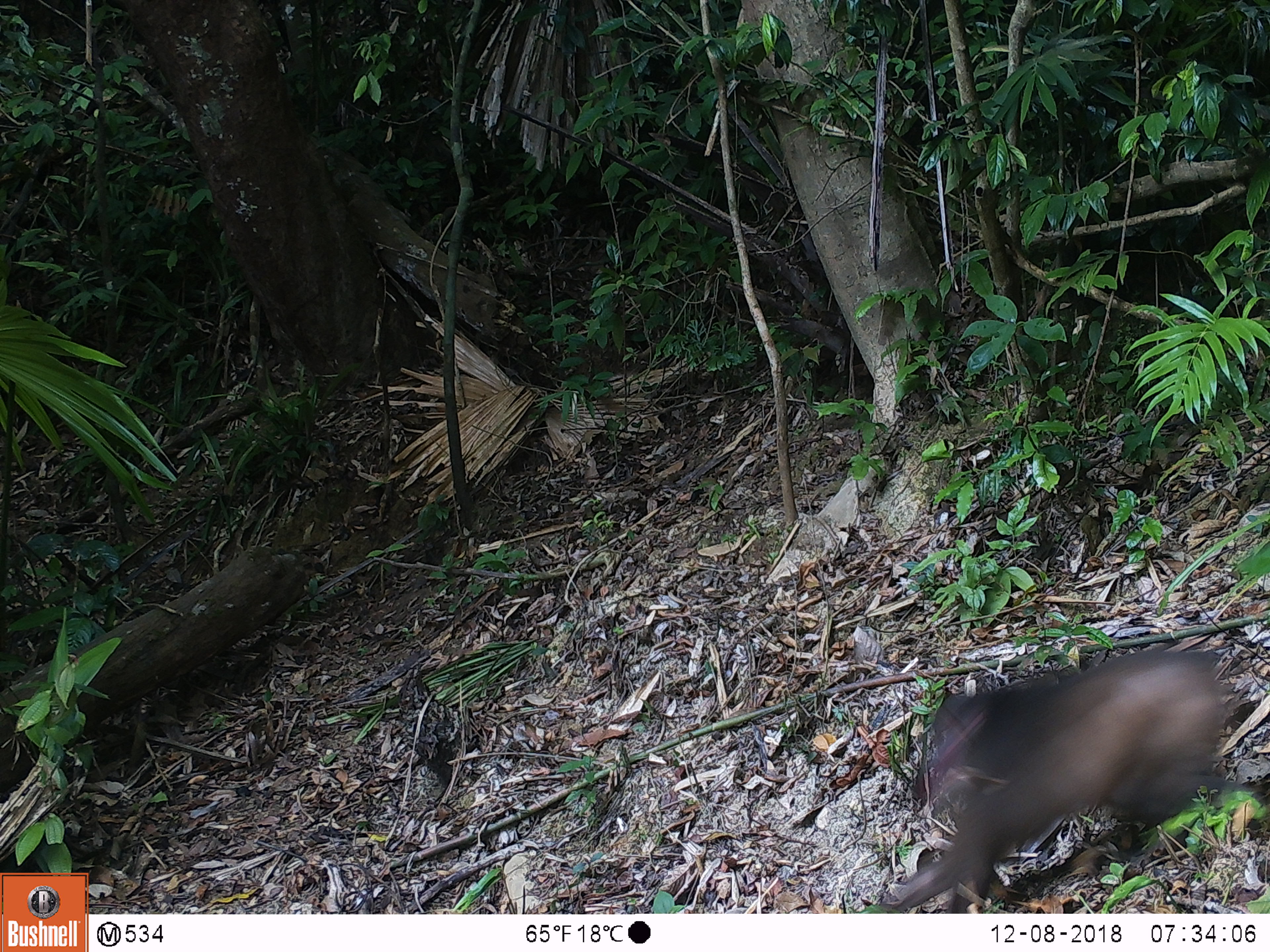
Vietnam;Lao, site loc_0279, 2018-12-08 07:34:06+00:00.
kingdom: Animalia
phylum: Chordata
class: Mammalia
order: Primates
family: Cercopithecidae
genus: Macaca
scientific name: Macaca arctoides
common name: stump-tailed macaque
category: stump tailed macaque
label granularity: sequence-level